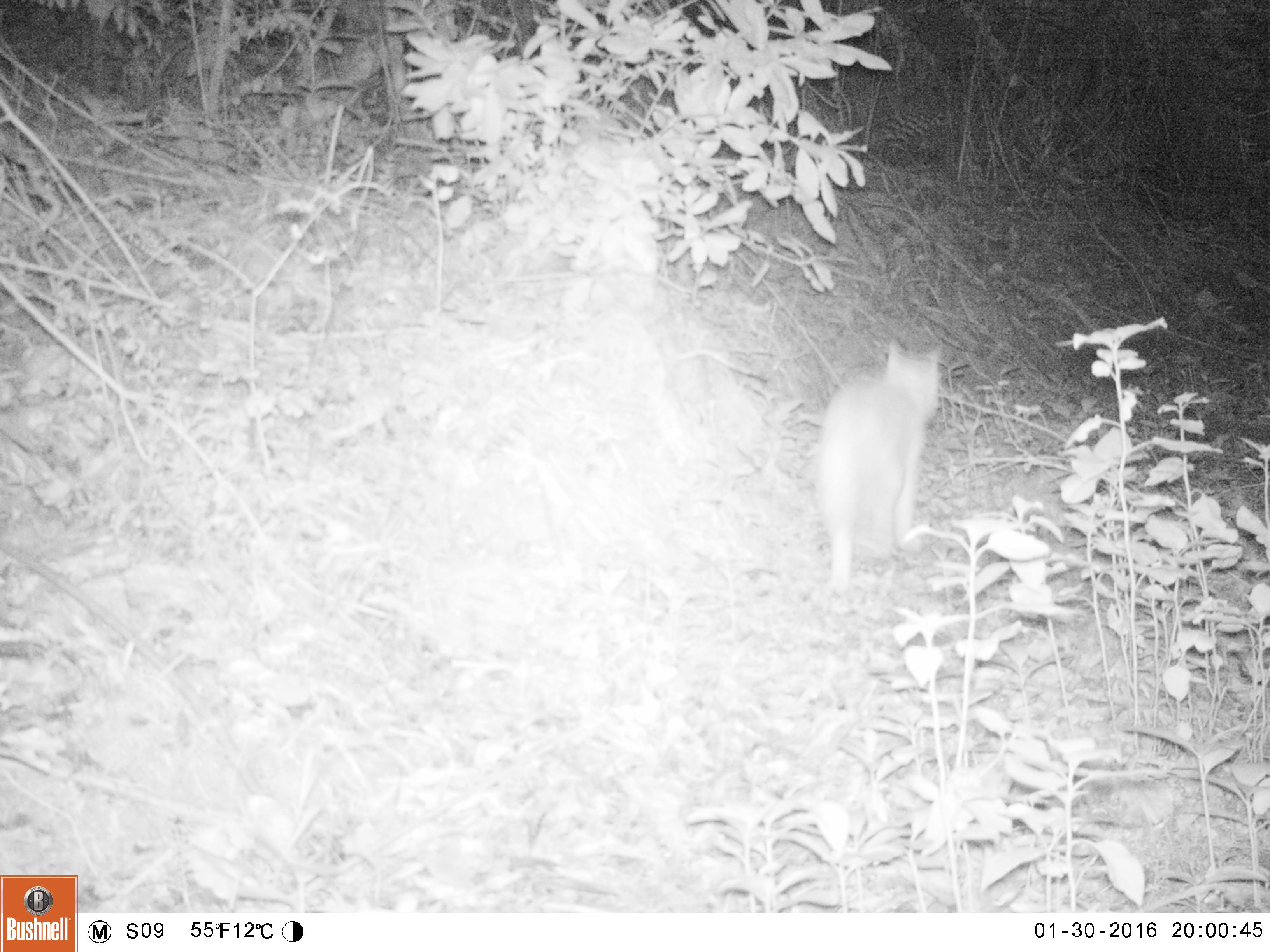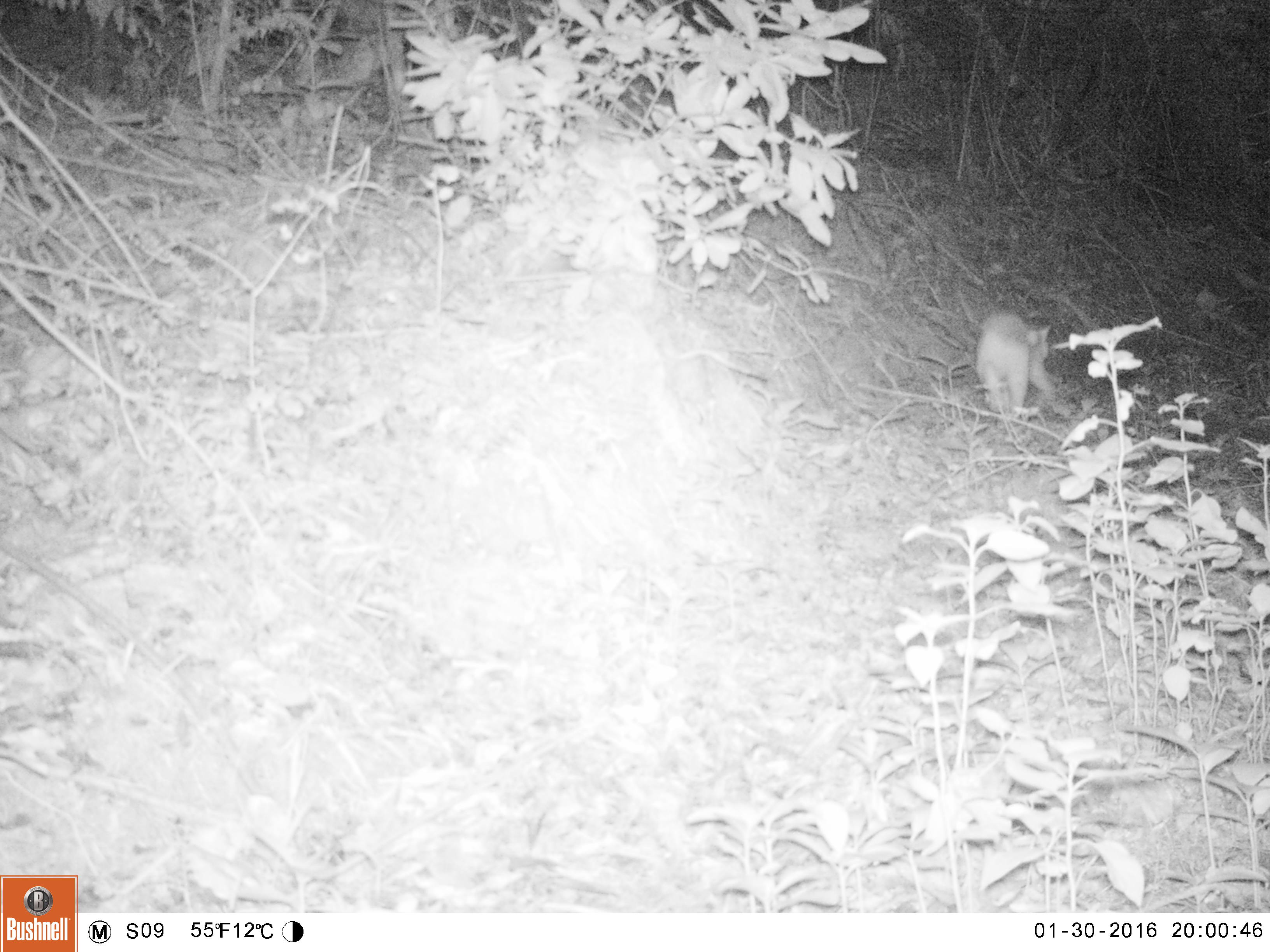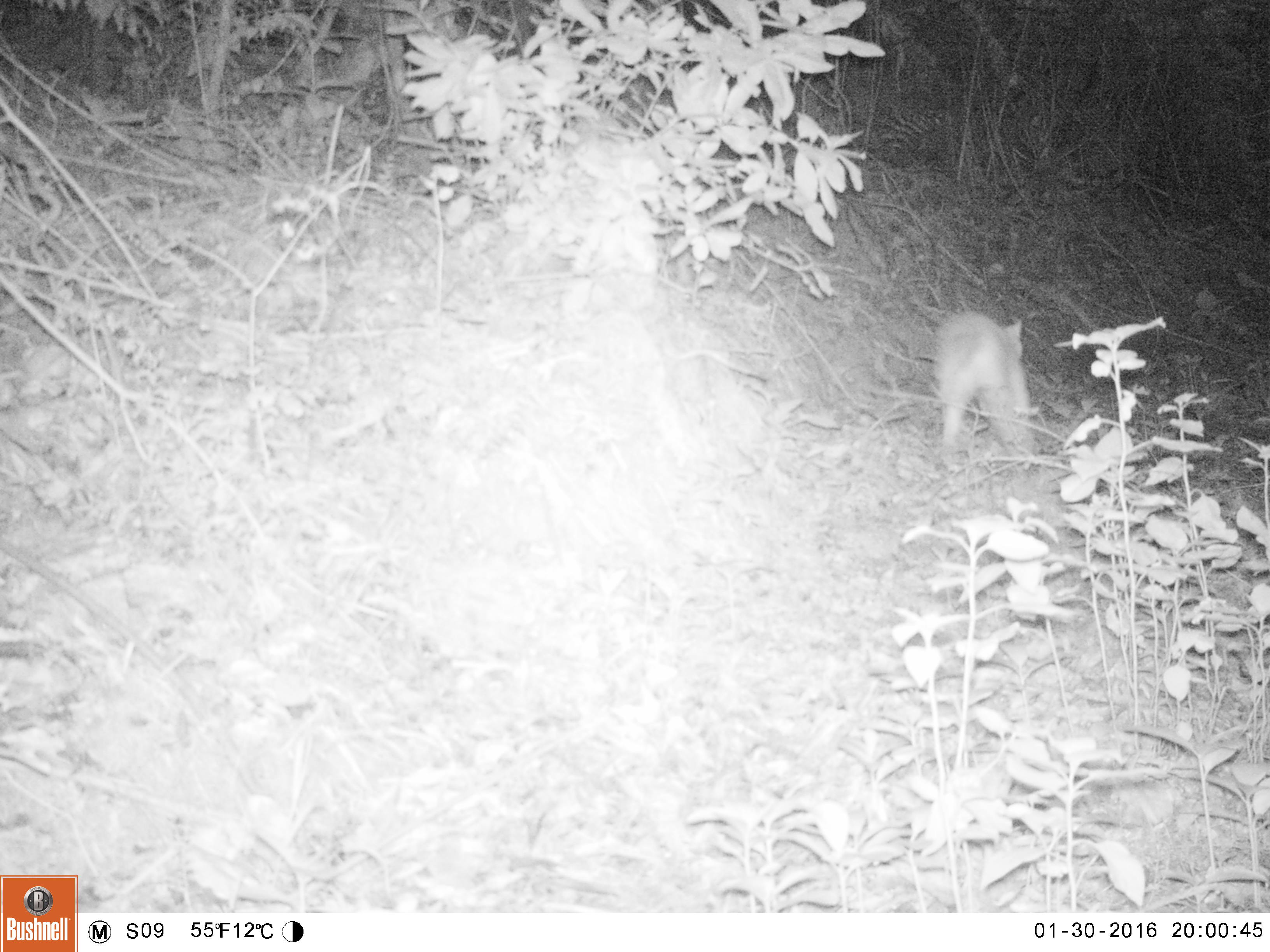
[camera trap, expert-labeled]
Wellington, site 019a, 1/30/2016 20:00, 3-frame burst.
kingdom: Animalia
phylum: Chordata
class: Mammalia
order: Carnivora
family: Felidae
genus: Felis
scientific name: Felis catus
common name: cat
Cat (Felis catus).